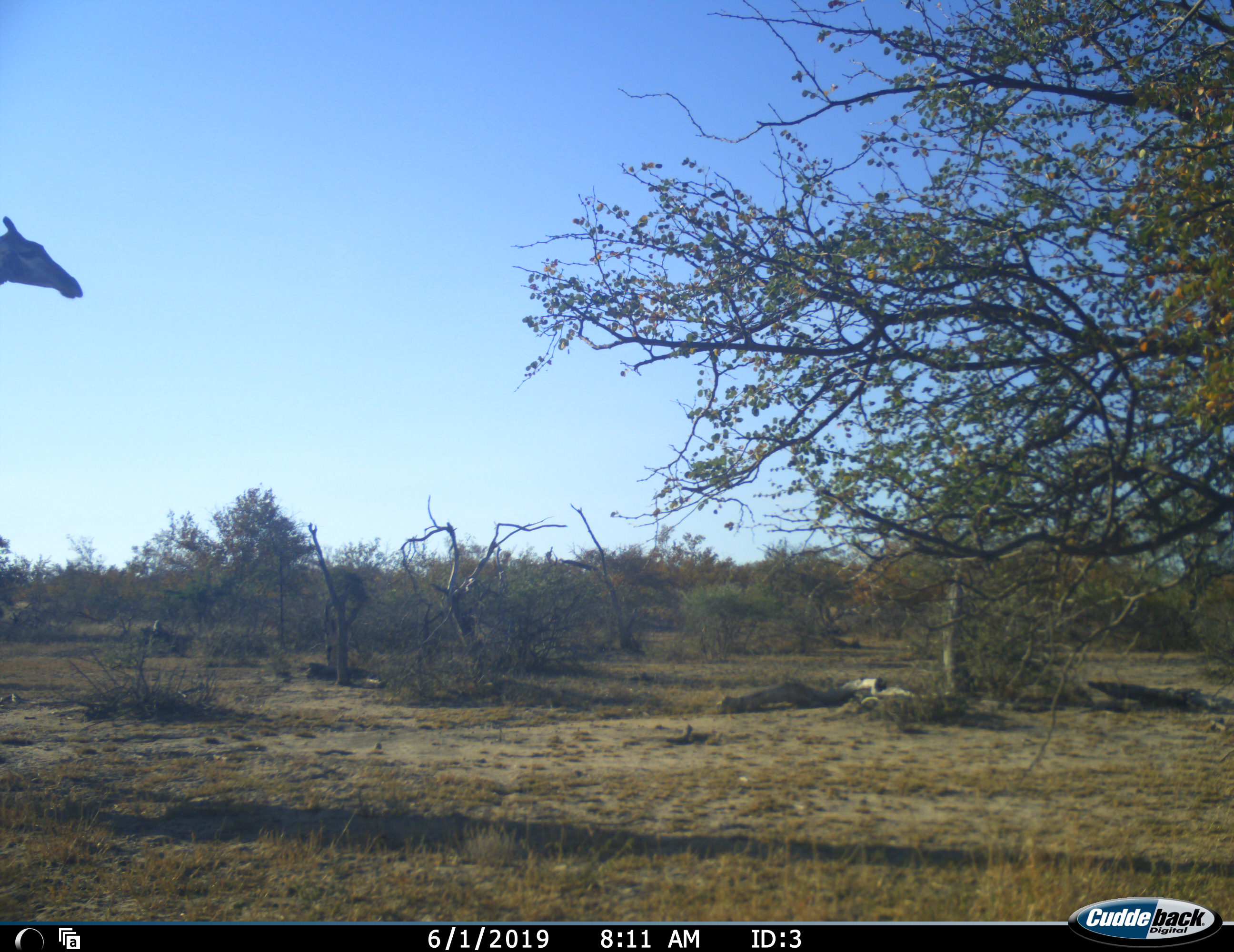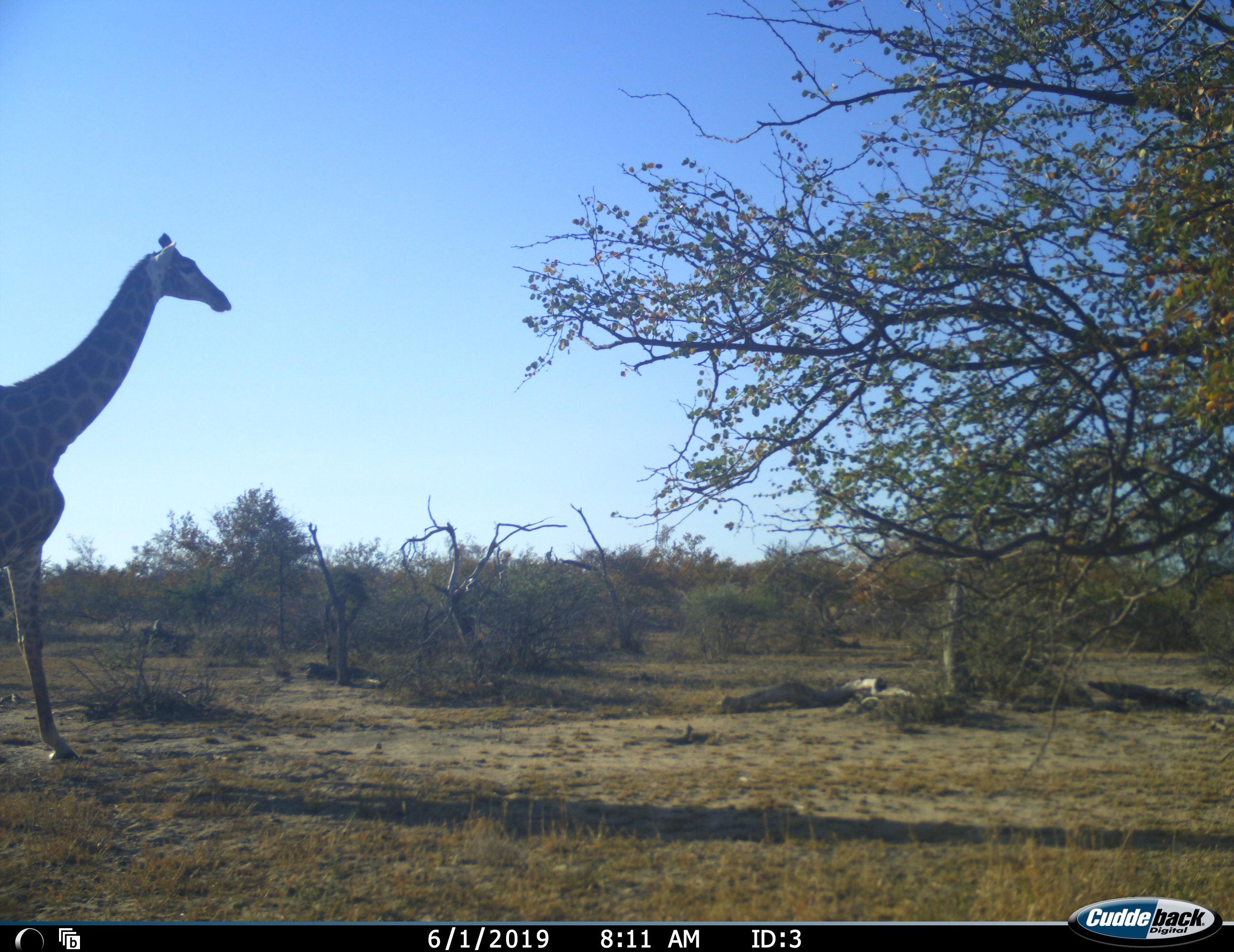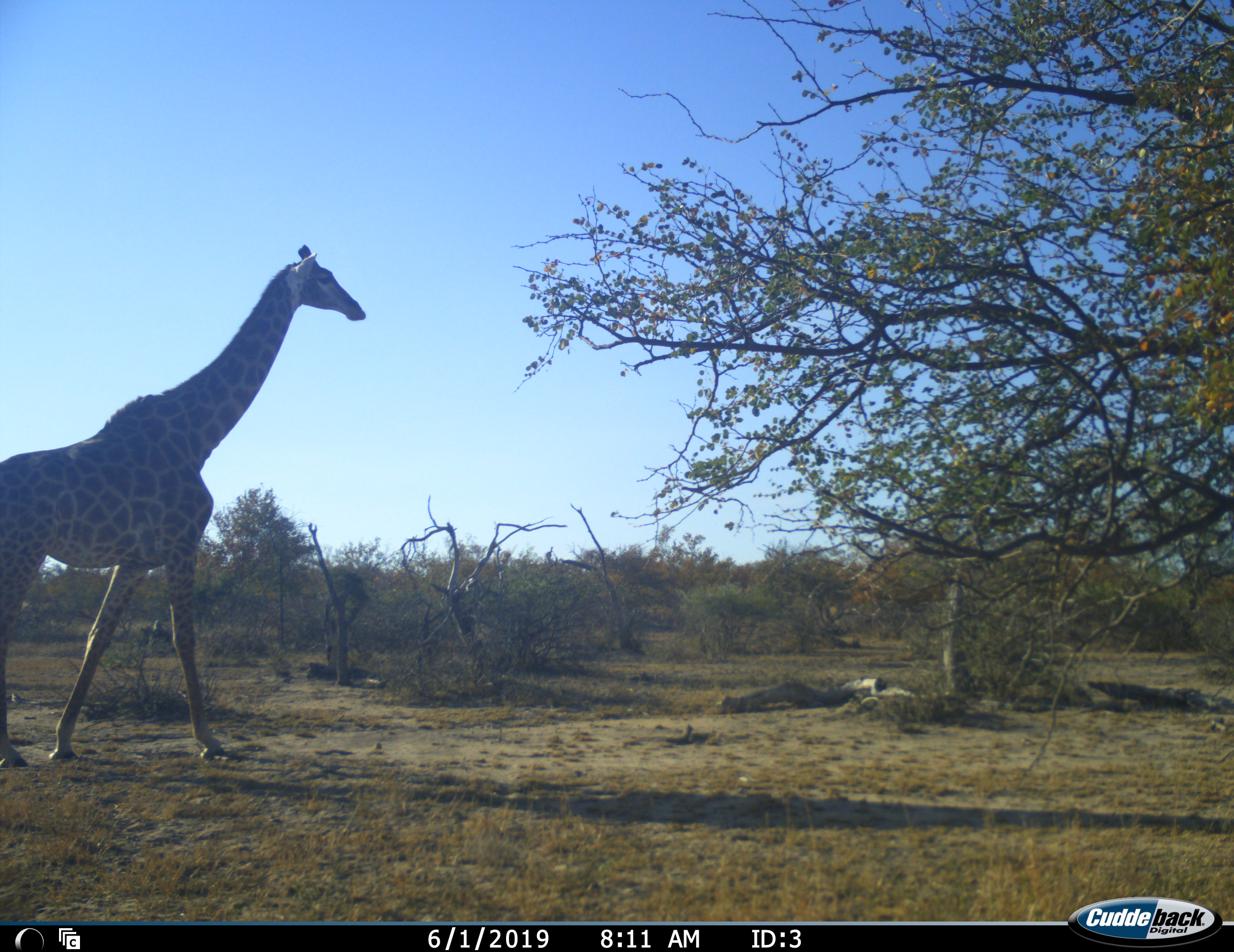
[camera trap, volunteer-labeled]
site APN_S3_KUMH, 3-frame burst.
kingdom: Animalia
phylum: Chordata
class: Mammalia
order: Artiodactyla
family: Giraffidae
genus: Giraffa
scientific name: Giraffa camelopardalis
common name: giraffe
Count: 1.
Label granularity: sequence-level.